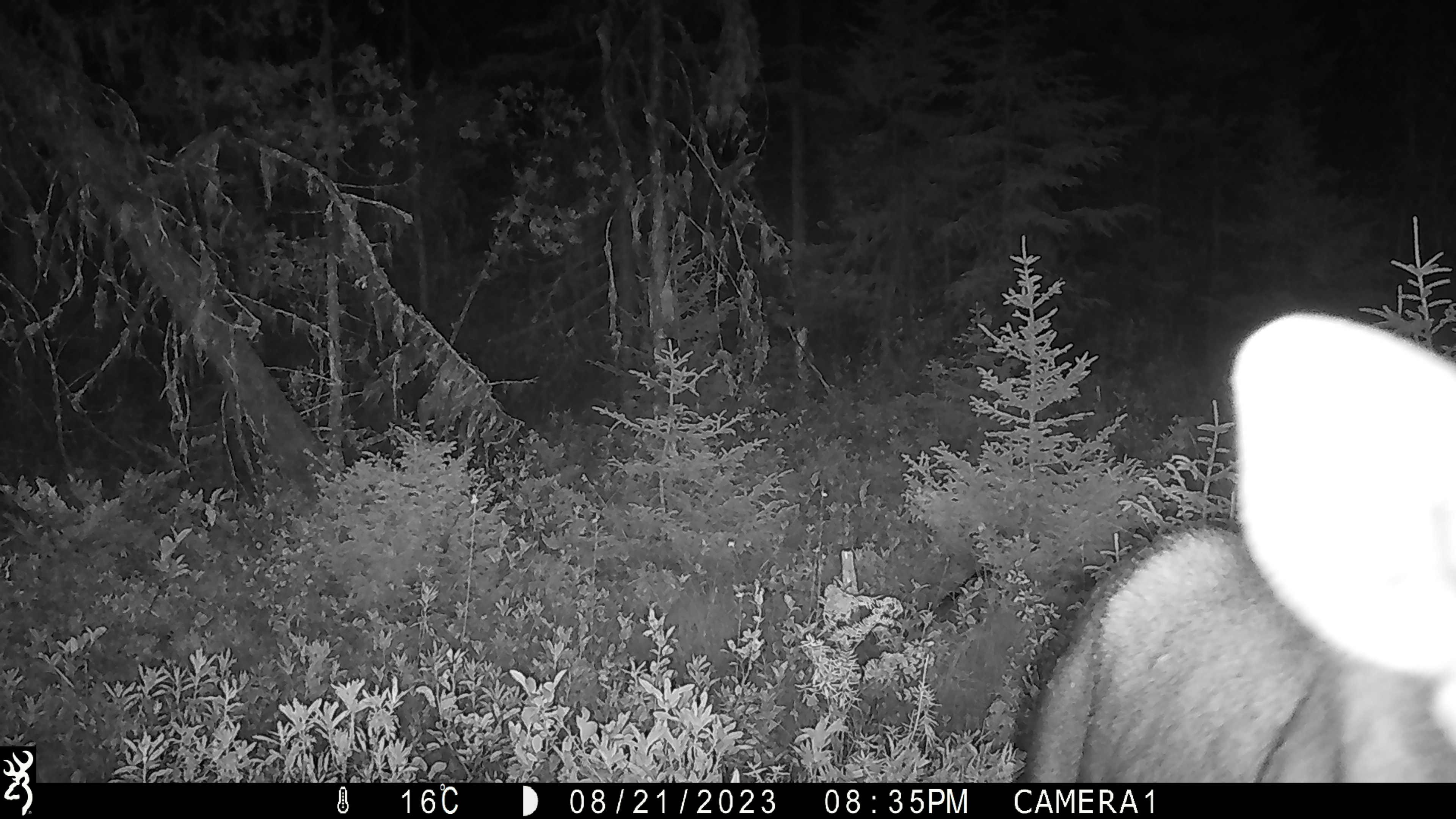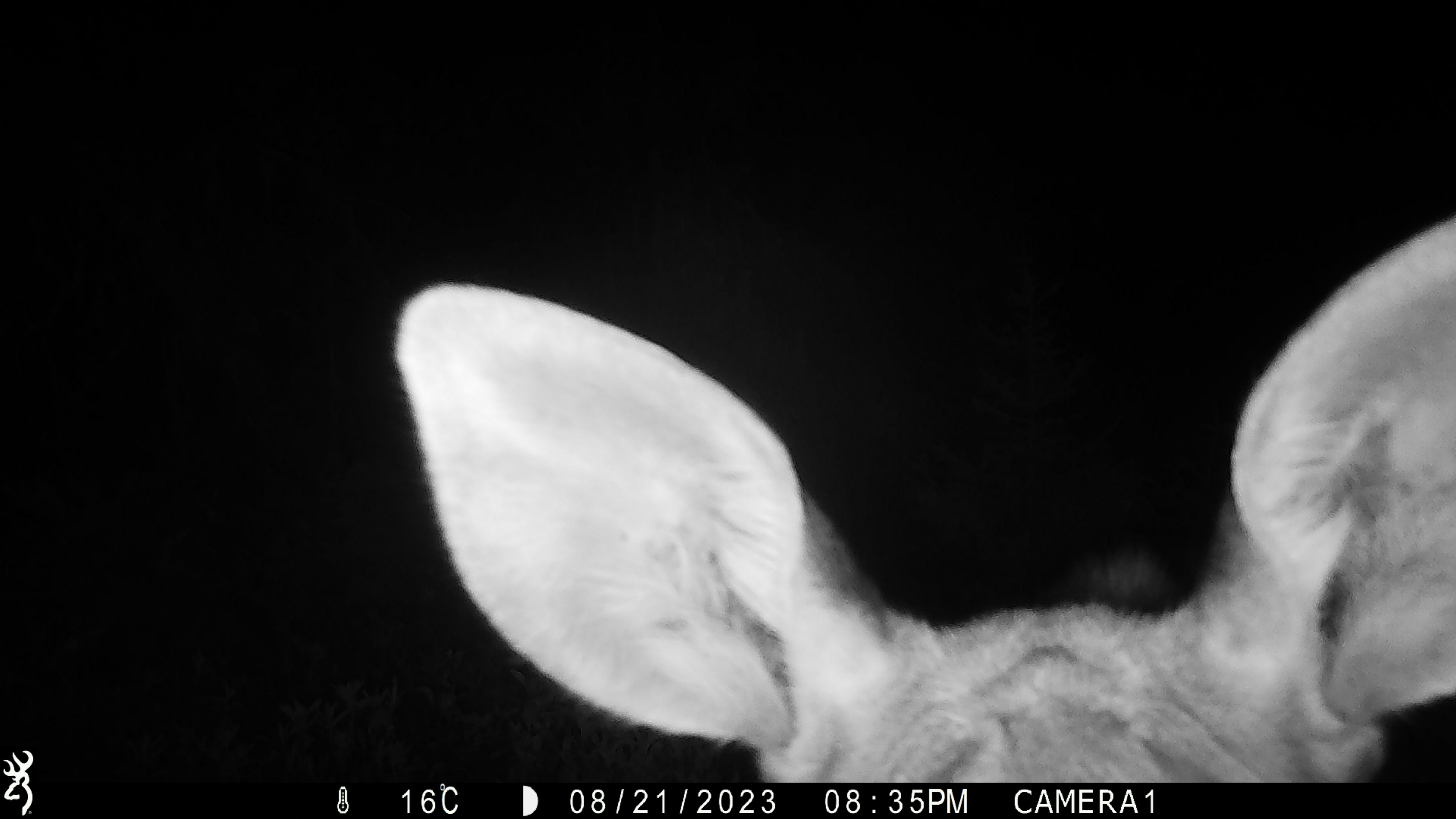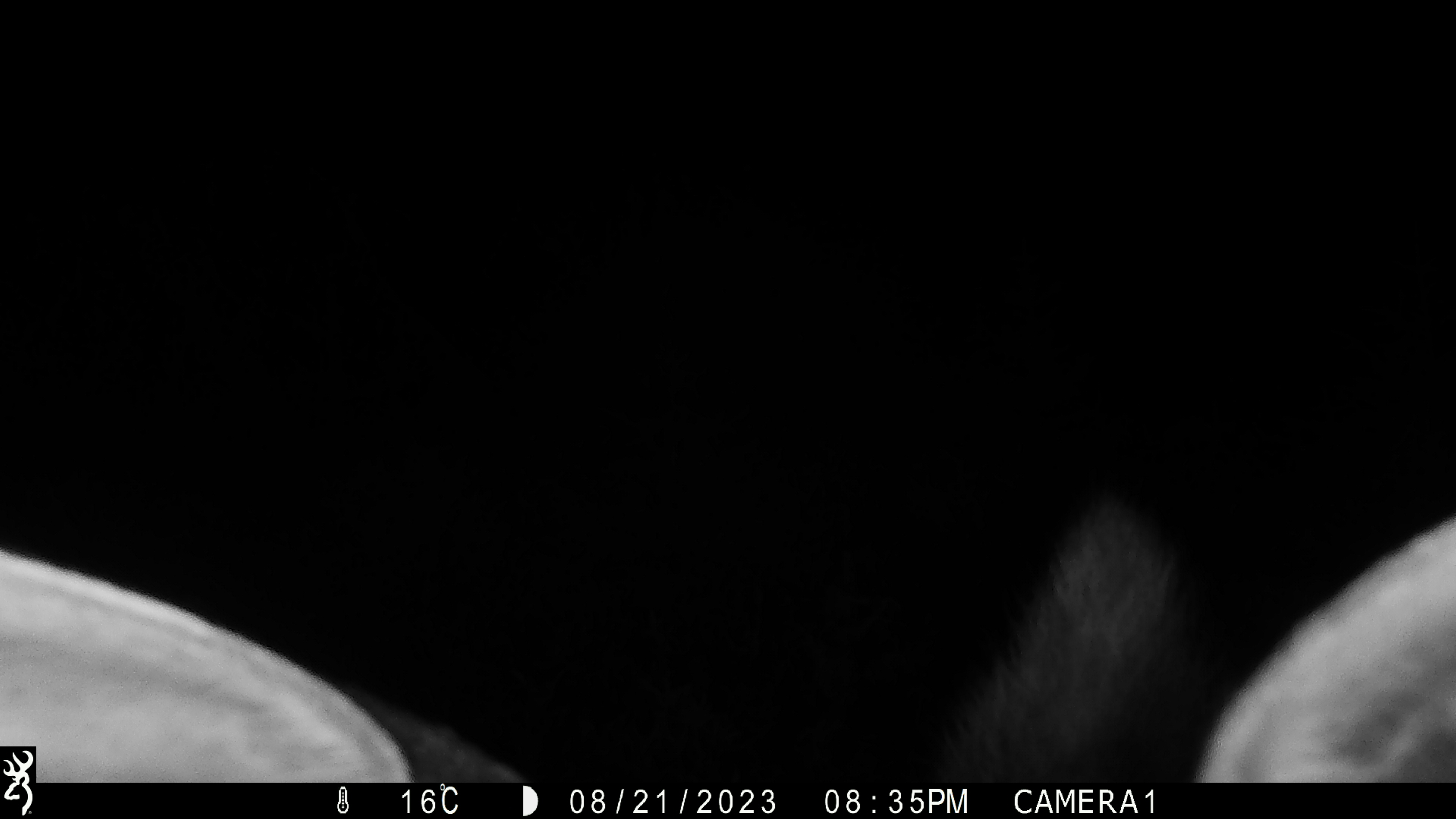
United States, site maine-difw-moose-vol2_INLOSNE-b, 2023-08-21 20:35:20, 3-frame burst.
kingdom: Animalia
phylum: Chordata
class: Mammalia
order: Artiodactyla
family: Cervidae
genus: Alces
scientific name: Alces alces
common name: moose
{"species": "moose (Alces alces)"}